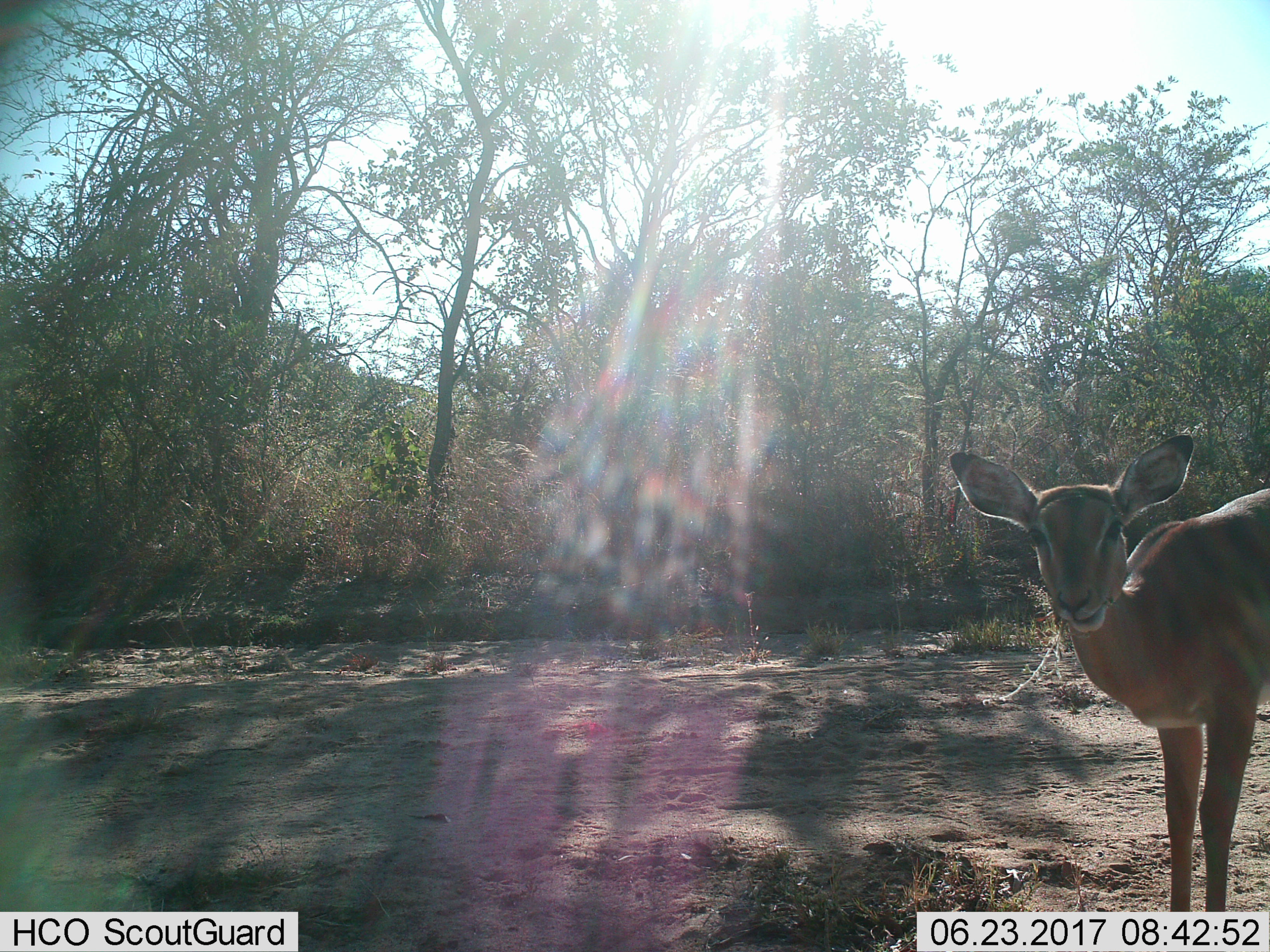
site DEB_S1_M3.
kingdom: Animalia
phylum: Chordata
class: Mammalia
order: Artiodactyla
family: Bovidae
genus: Aepyceros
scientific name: Aepyceros melampus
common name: impala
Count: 1.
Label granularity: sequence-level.